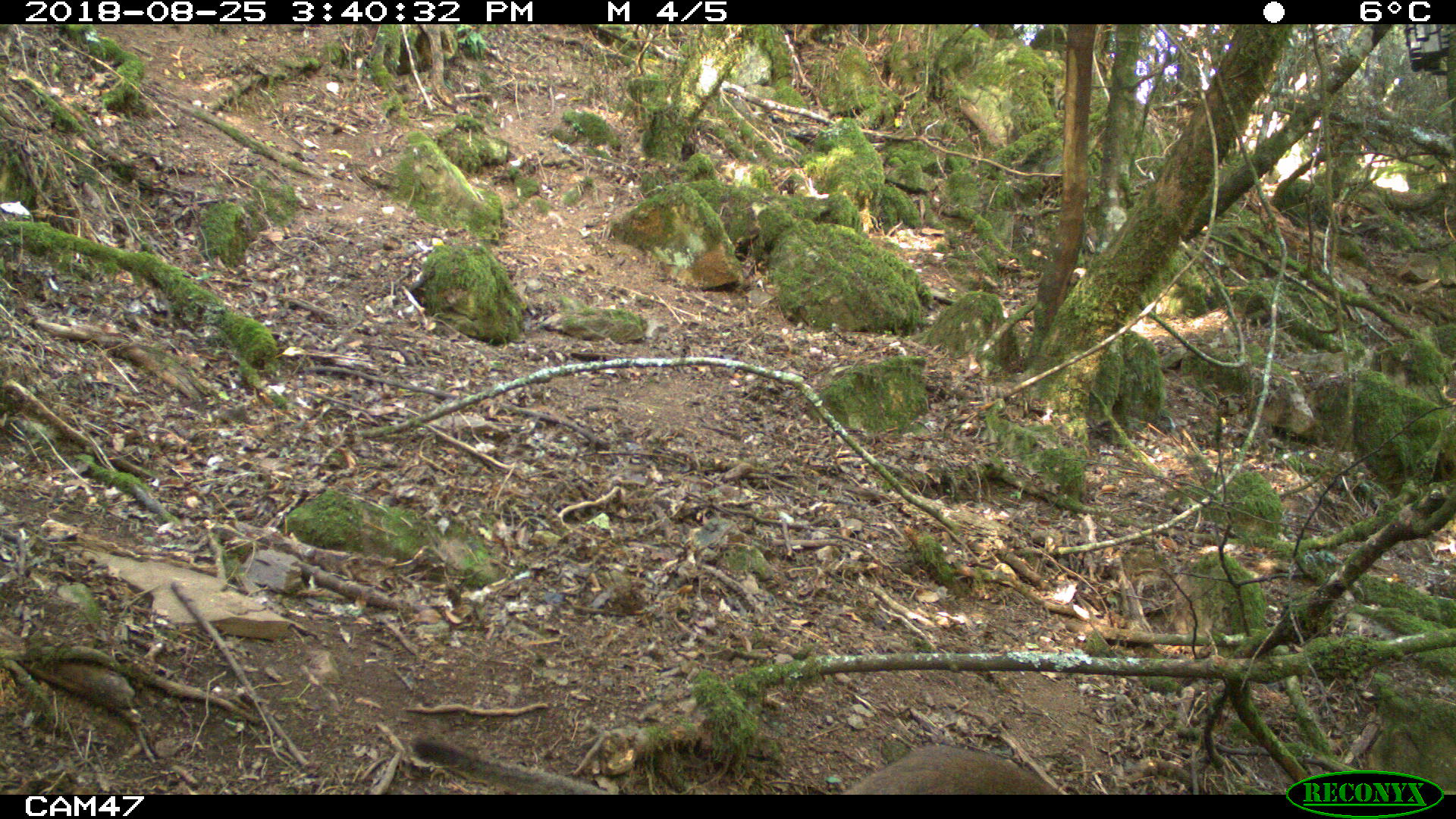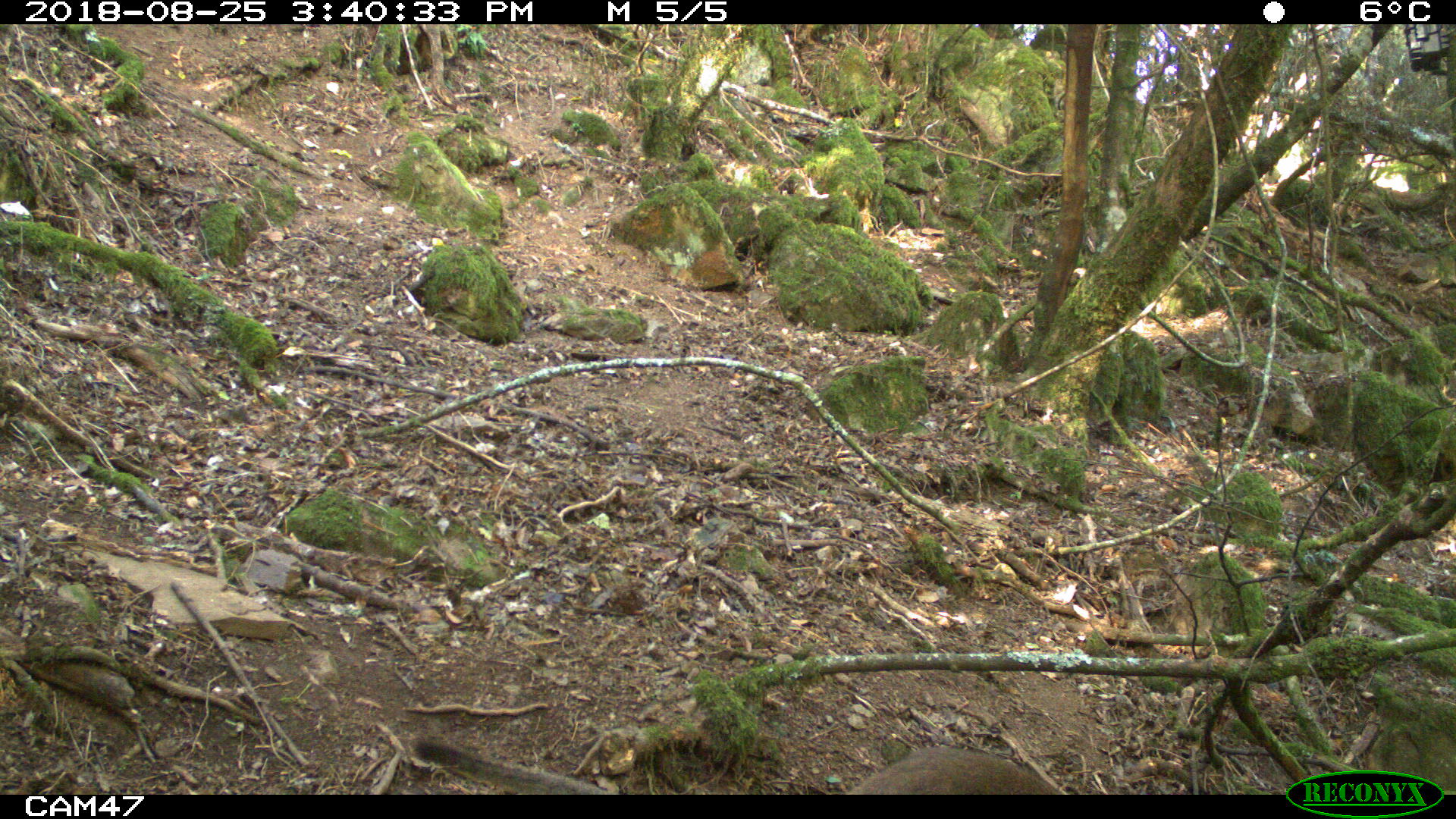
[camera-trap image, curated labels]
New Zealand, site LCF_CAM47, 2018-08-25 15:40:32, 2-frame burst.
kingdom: Animalia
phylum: Chordata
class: Mammalia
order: Diprotodontia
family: Macropodidae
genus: Notamacropus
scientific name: Notamacropus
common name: wallaby